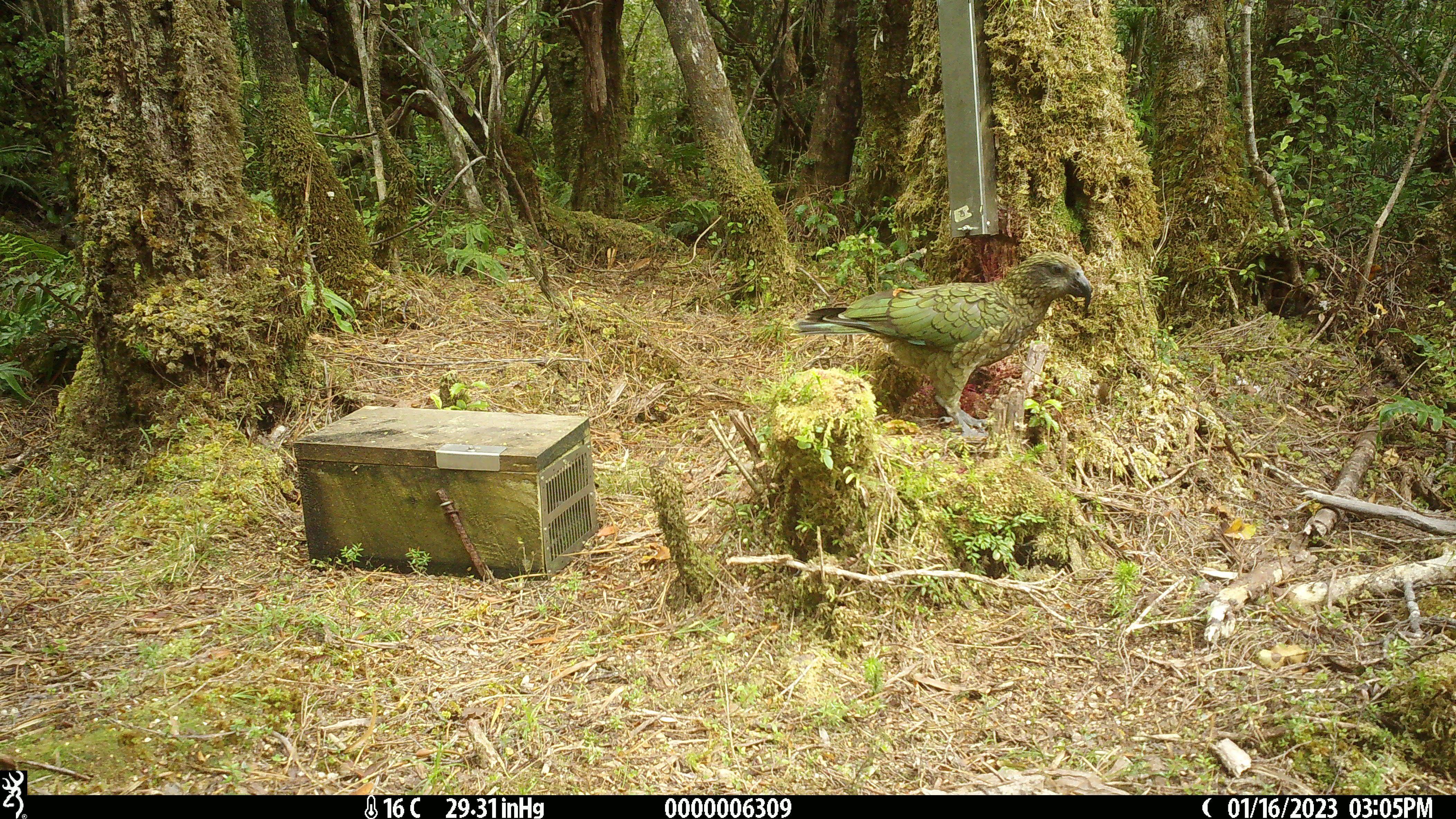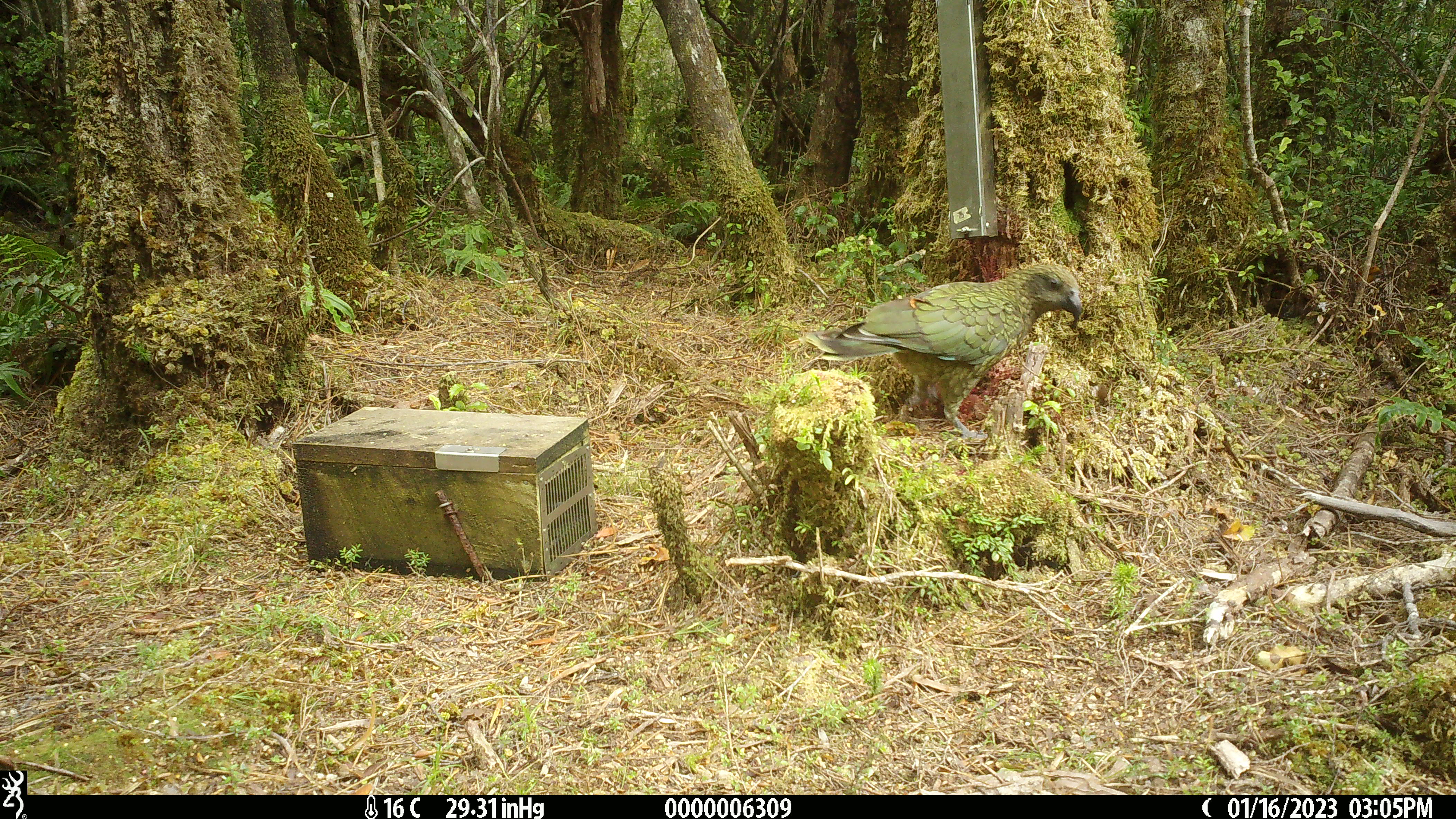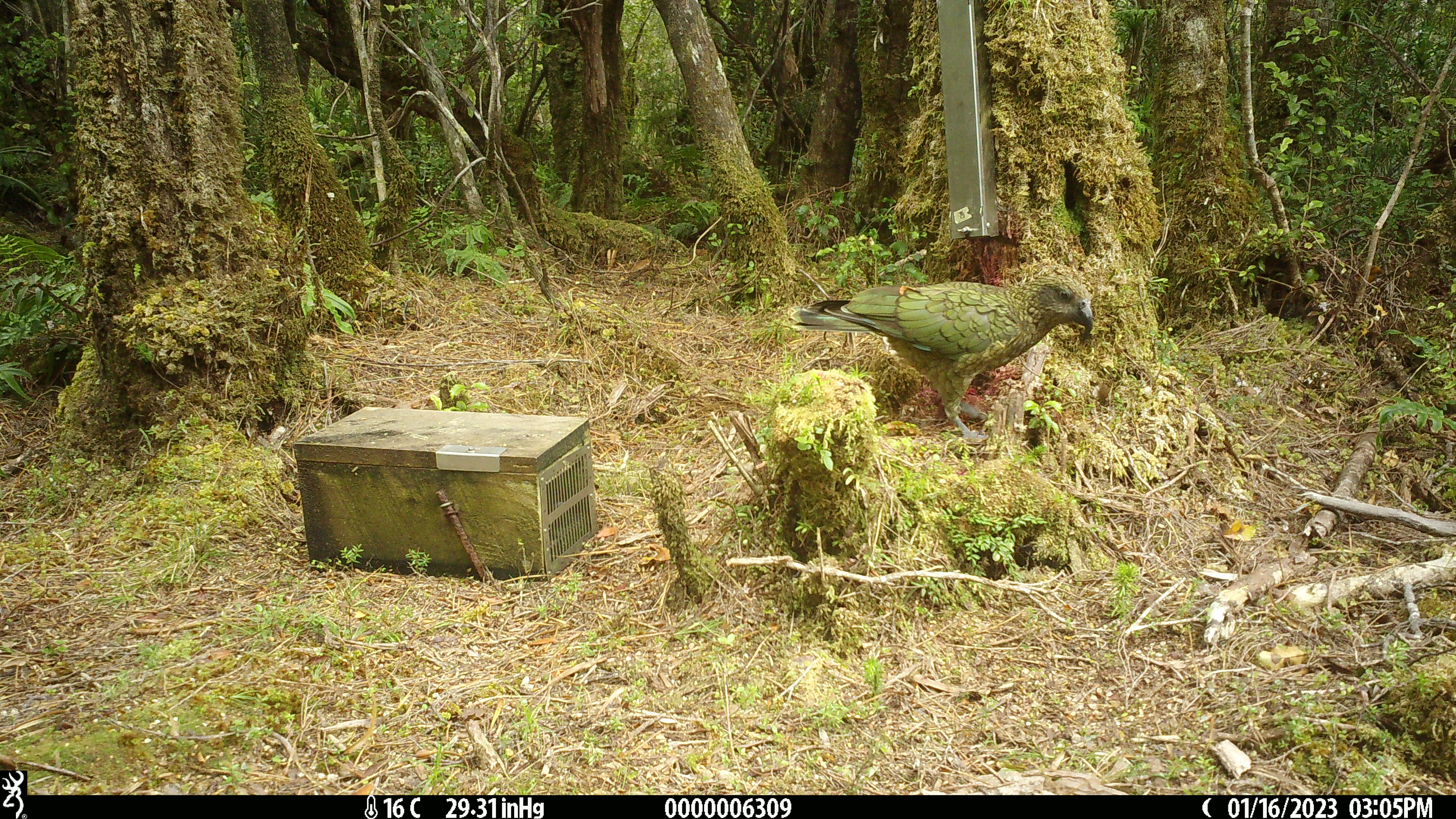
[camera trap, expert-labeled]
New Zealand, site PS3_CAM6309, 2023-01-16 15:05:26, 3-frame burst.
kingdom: Animalia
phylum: Chordata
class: Aves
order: Psittaciformes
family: Strigopidae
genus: Nestor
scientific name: Nestor notabilis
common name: kea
Kea (Nestor notabilis).